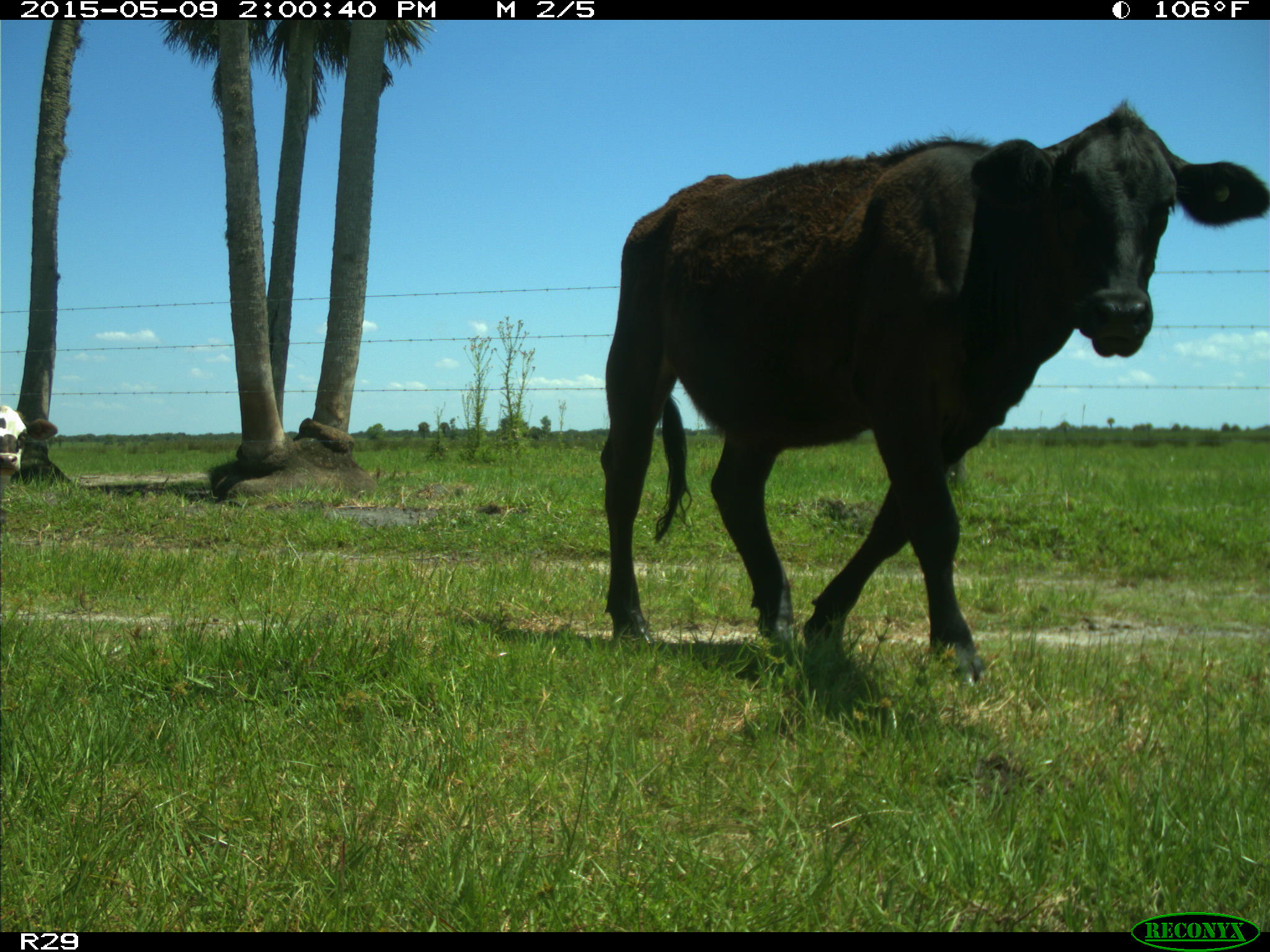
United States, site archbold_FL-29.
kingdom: Animalia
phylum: Chordata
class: Mammalia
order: Artiodactyla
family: Bovidae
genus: Bos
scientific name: Bos taurus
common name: domestic cow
Bos taurus (domestic cow).